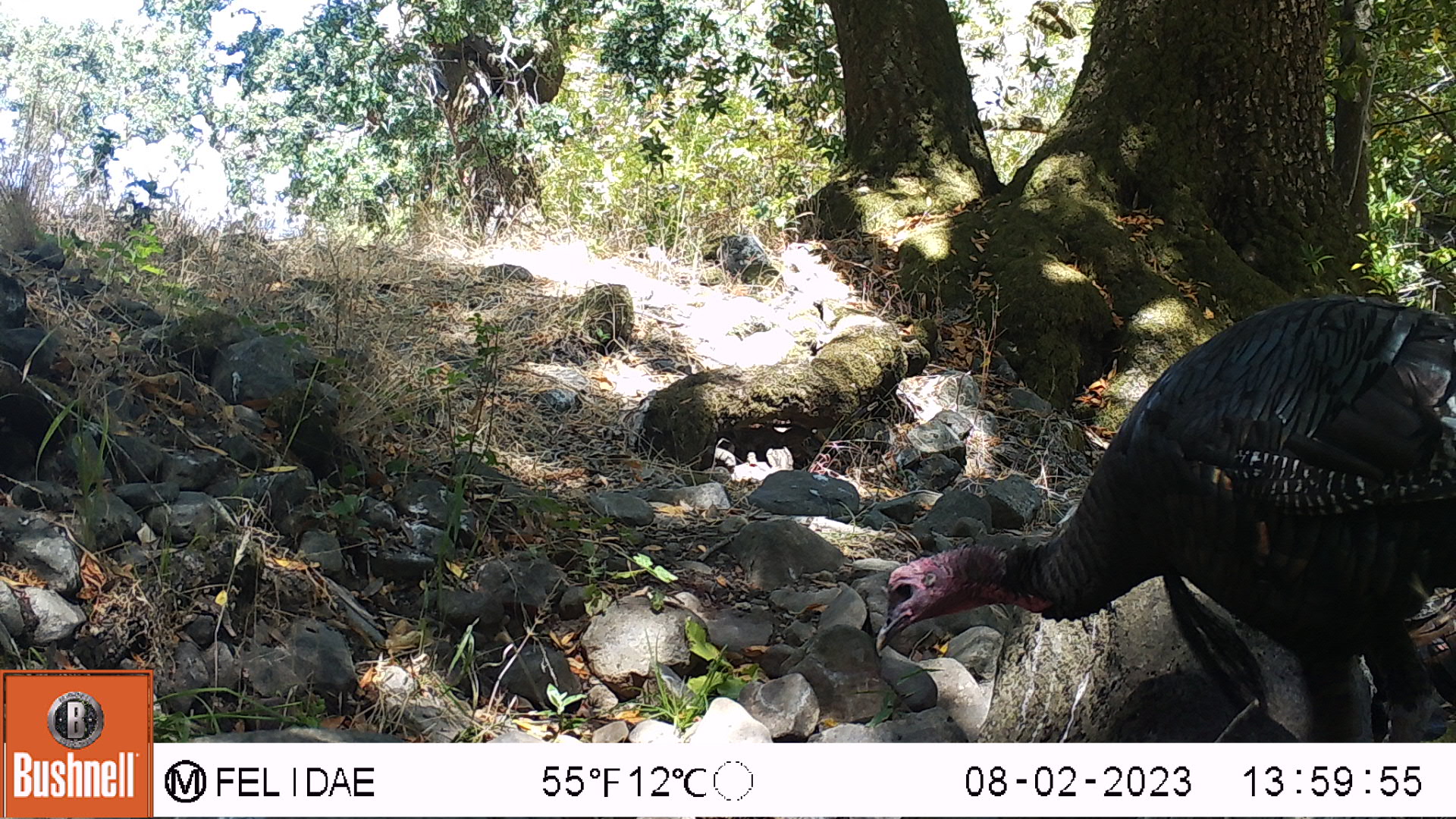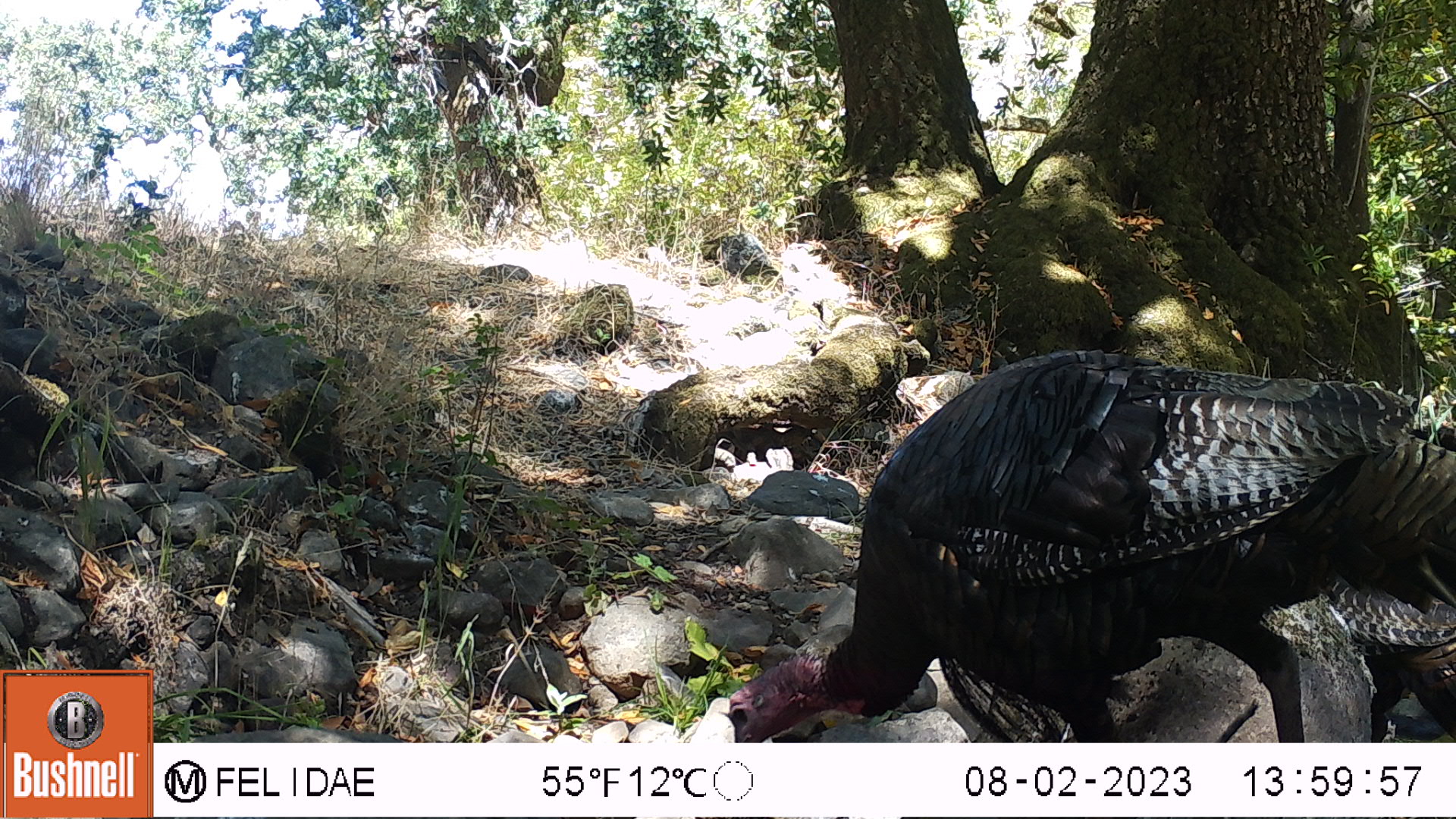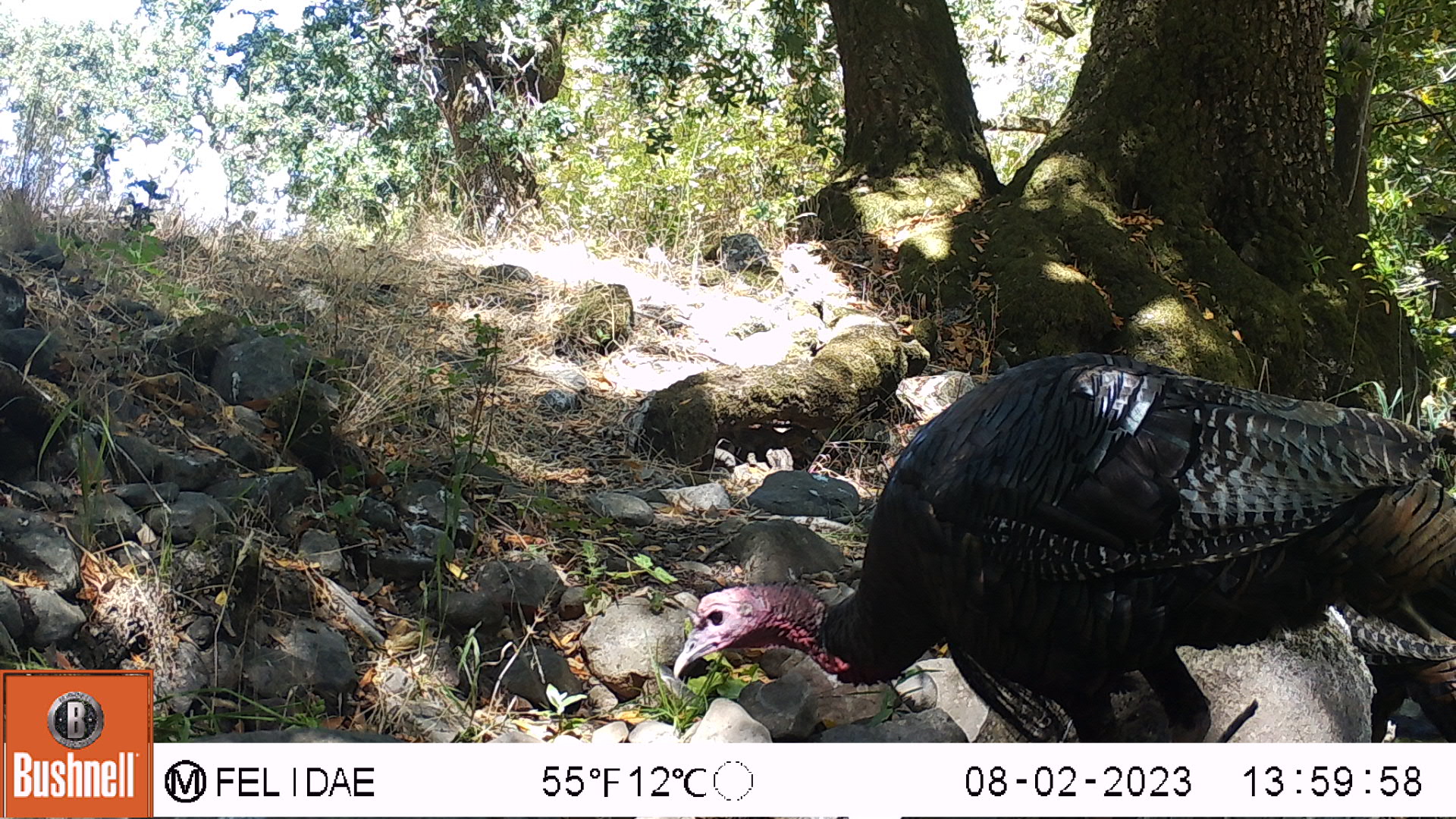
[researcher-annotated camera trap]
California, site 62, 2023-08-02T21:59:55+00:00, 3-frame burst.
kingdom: Animalia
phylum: Chordata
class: Aves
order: Galliformes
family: Phasianidae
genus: Meleagris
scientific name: Meleagris gallopavo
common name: turkey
Turkey (Meleagris gallopavo).